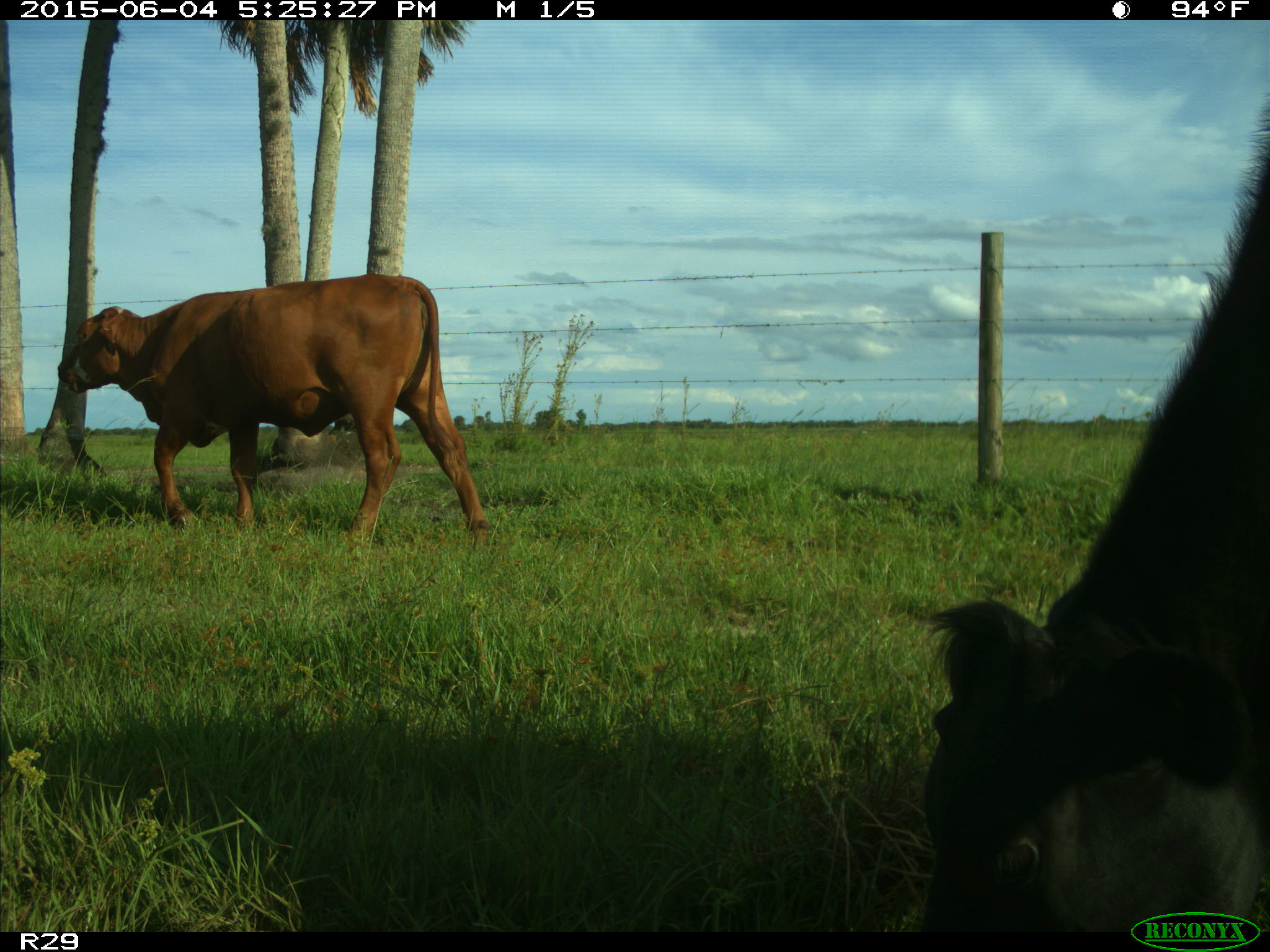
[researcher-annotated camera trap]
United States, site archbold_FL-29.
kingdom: Animalia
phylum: Chordata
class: Mammalia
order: Artiodactyla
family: Bovidae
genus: Bos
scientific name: Bos taurus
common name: domestic cow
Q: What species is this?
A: Bos taurus (domestic cow).